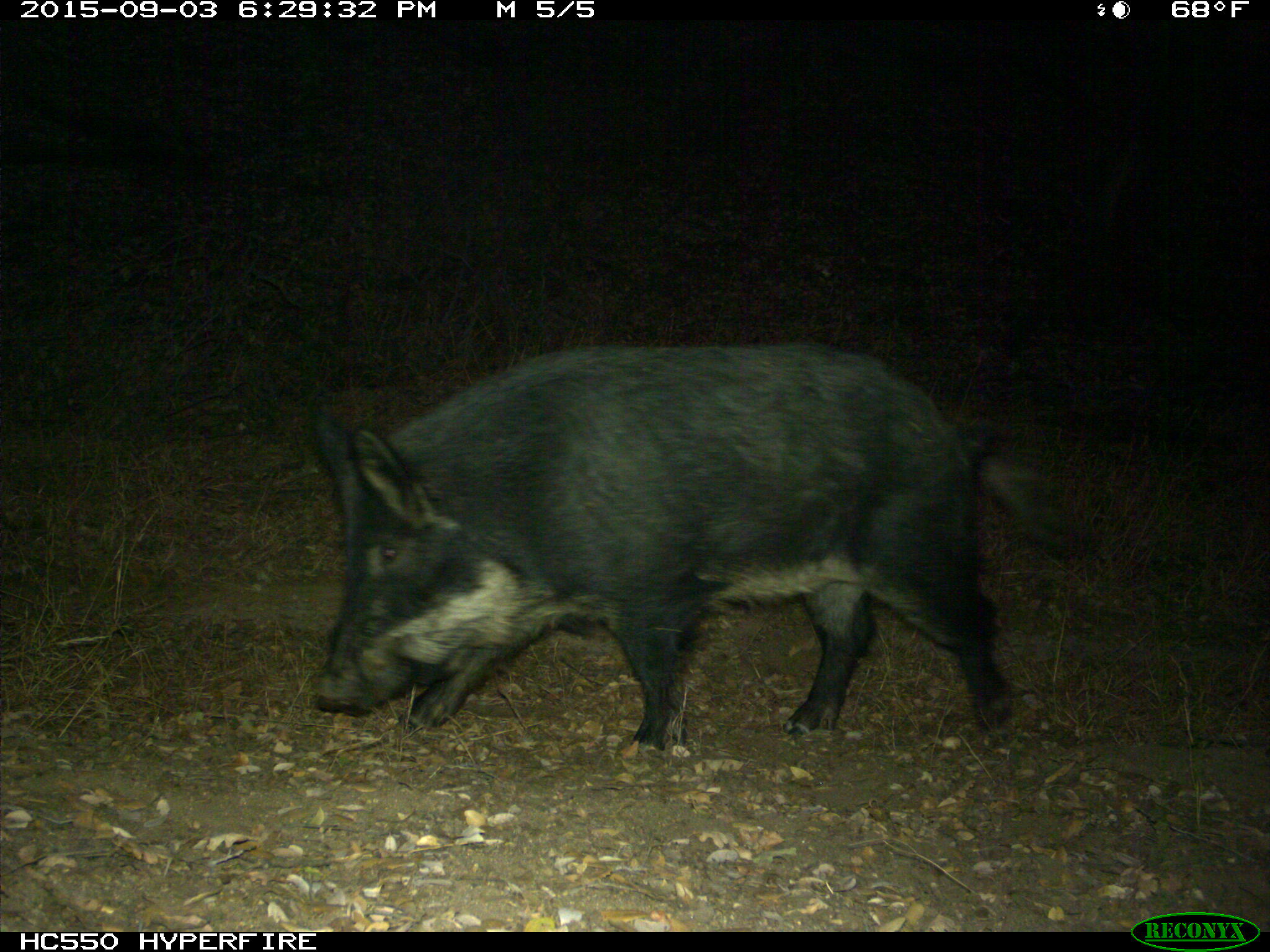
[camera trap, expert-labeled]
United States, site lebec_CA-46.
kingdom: Animalia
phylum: Chordata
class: Mammalia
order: Artiodactyla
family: Suidae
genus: Sus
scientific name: Sus scrofa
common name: wild boar